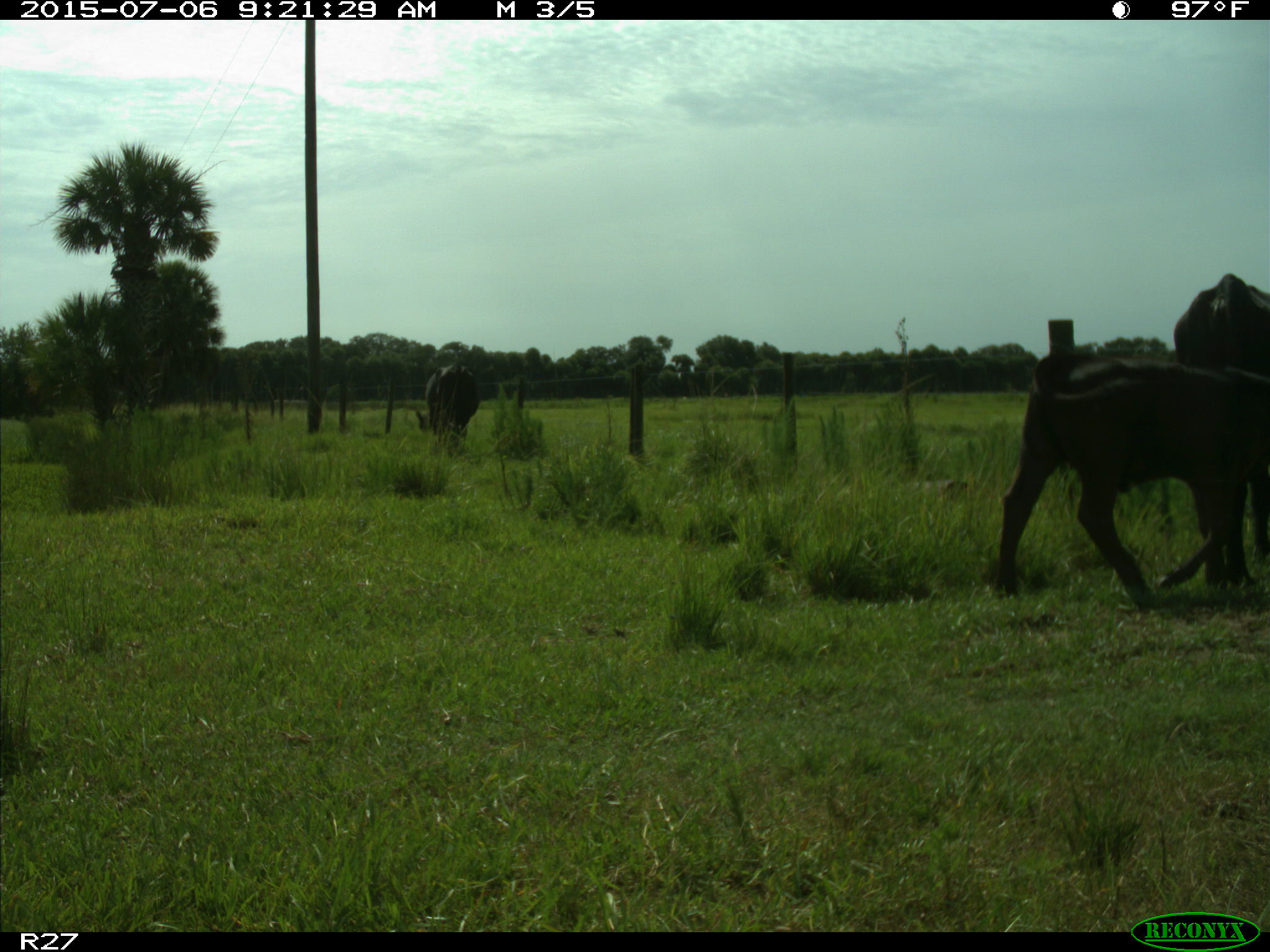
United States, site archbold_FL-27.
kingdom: Animalia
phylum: Chordata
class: Mammalia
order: Artiodactyla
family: Bovidae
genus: Bos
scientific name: Bos taurus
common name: domestic cow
Bos taurus (domestic cow).